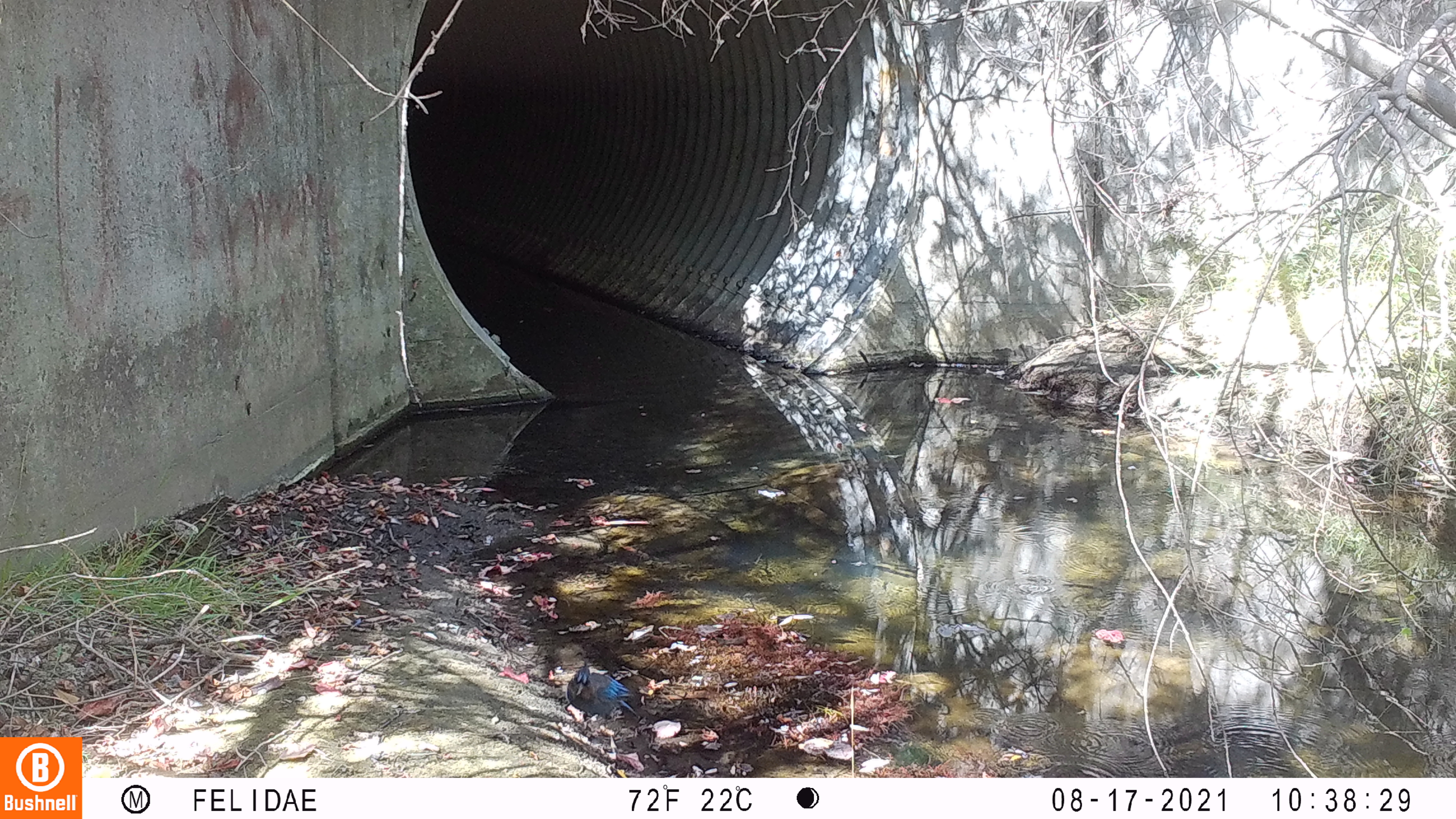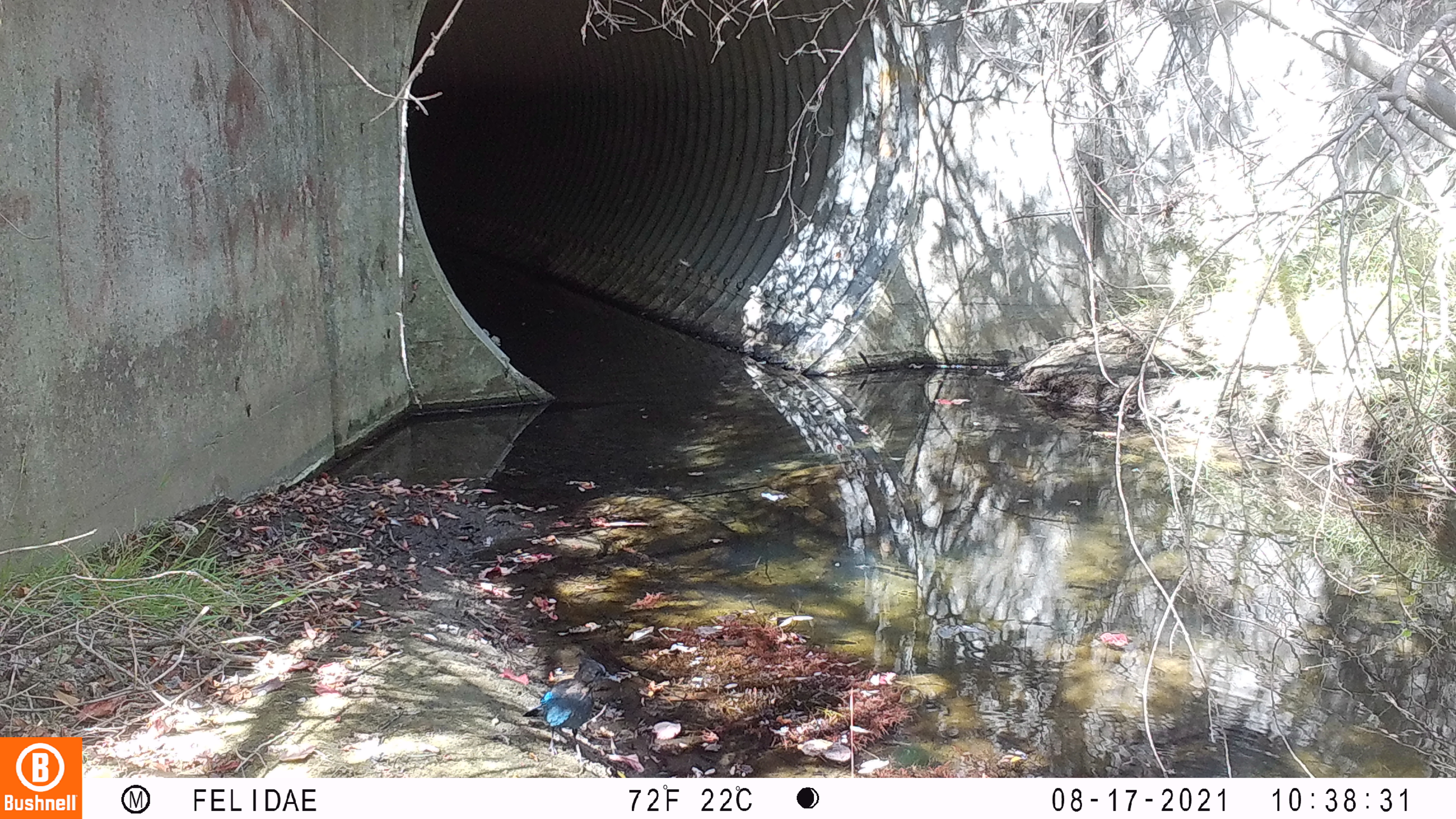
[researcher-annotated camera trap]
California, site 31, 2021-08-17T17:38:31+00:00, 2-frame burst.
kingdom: Animalia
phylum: Chordata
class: Aves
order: Passeriformes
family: Corvidae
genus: Cyanocitta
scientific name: Cyanocitta stelleri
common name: steller's jay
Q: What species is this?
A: Steller's jay (Cyanocitta stelleri).